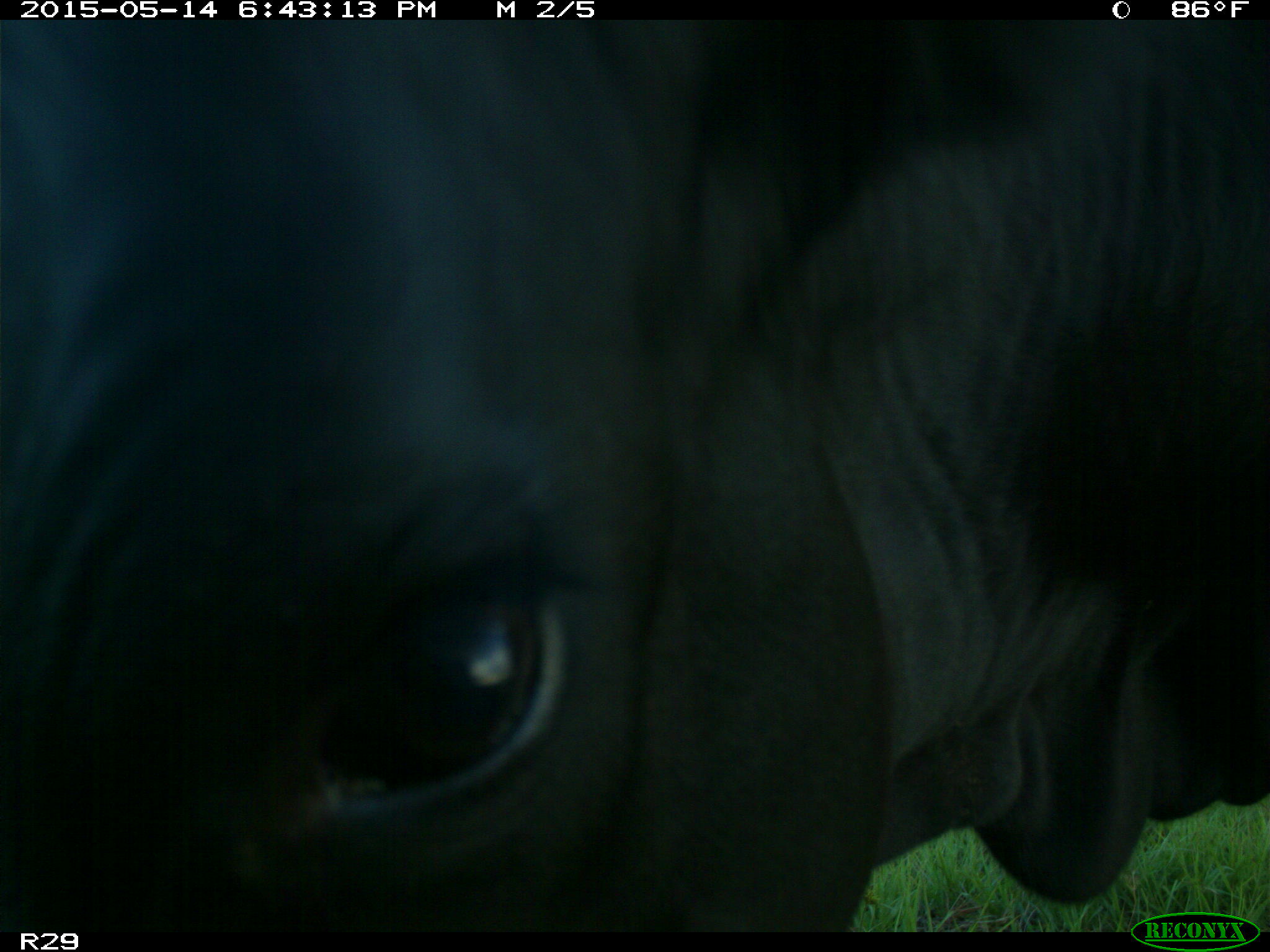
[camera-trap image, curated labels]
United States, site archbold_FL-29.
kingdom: Animalia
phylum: Chordata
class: Mammalia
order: Artiodactyla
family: Bovidae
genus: Bos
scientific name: Bos taurus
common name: domestic cow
Bos taurus (domestic cow).